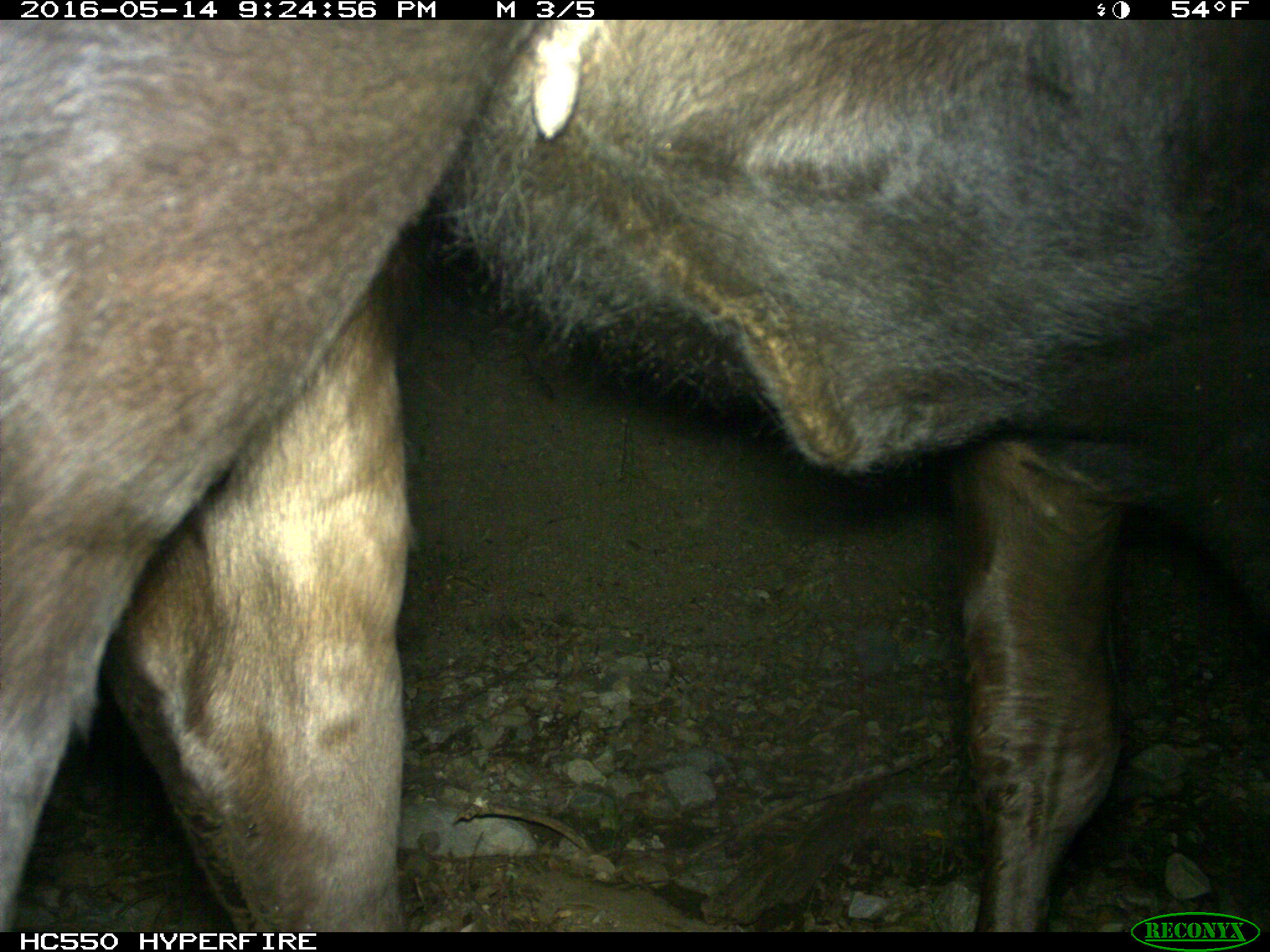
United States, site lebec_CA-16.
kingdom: Animalia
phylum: Chordata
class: Mammalia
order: Artiodactyla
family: Bovidae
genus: Bos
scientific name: Bos taurus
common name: domestic cow